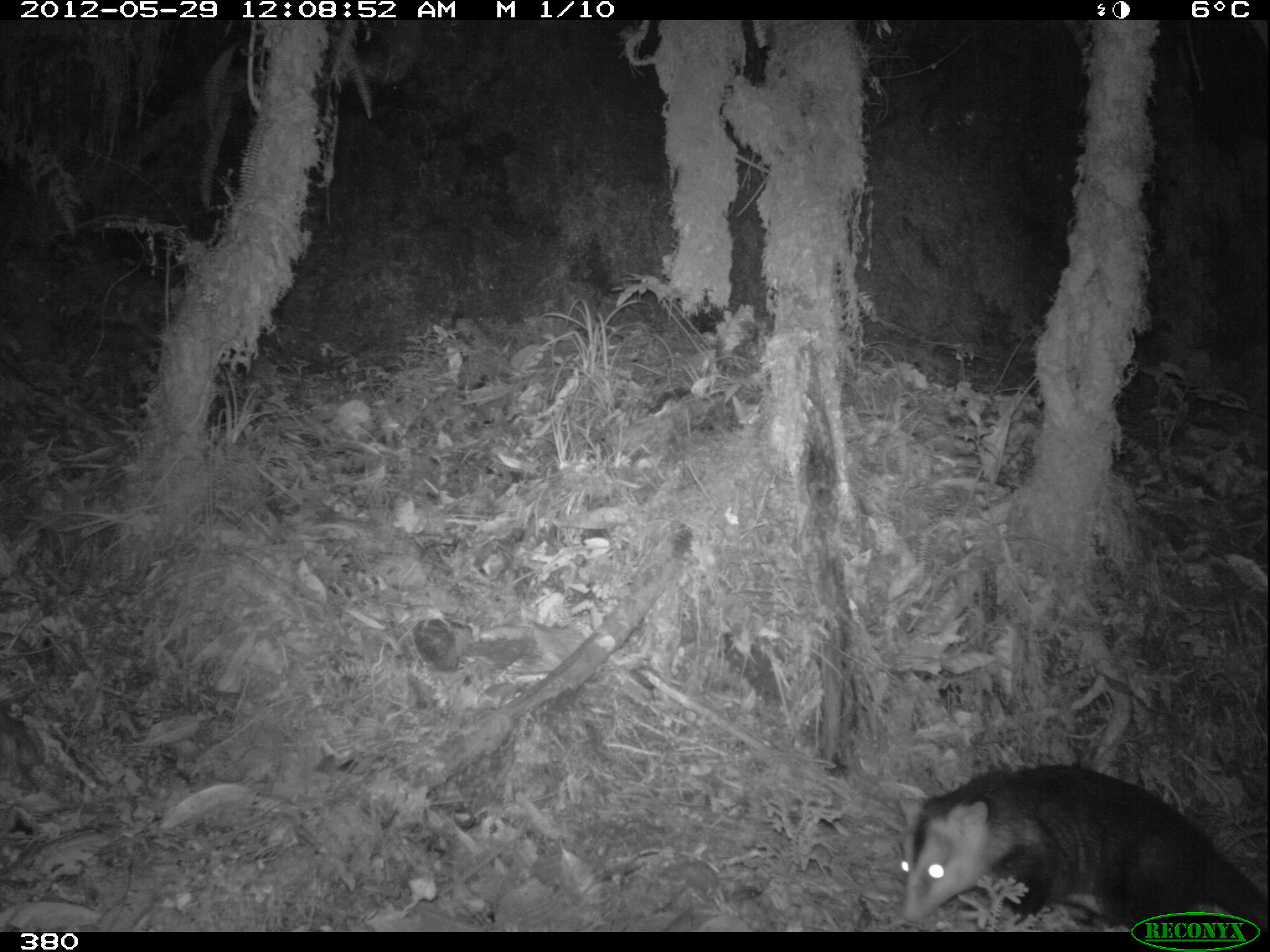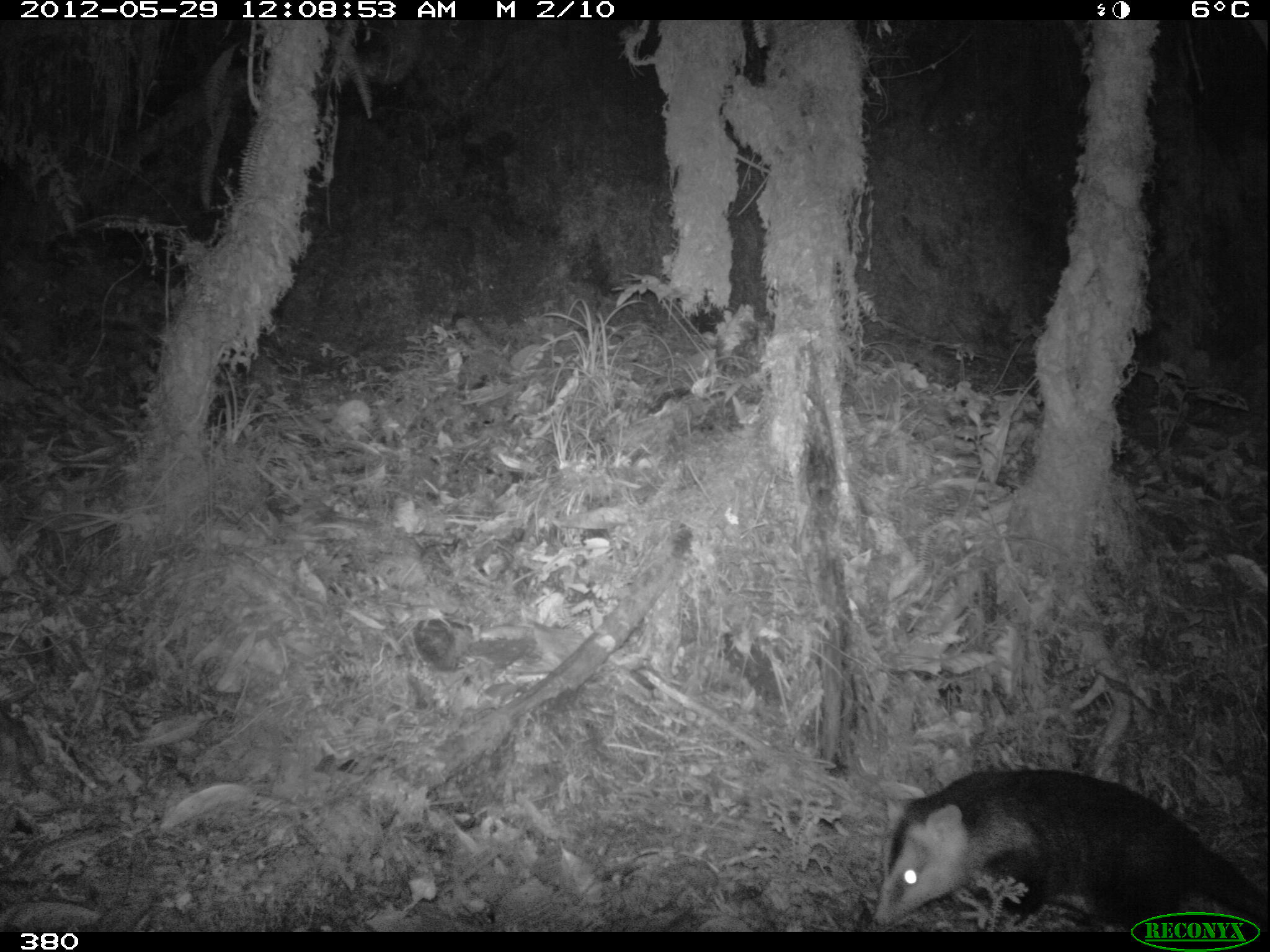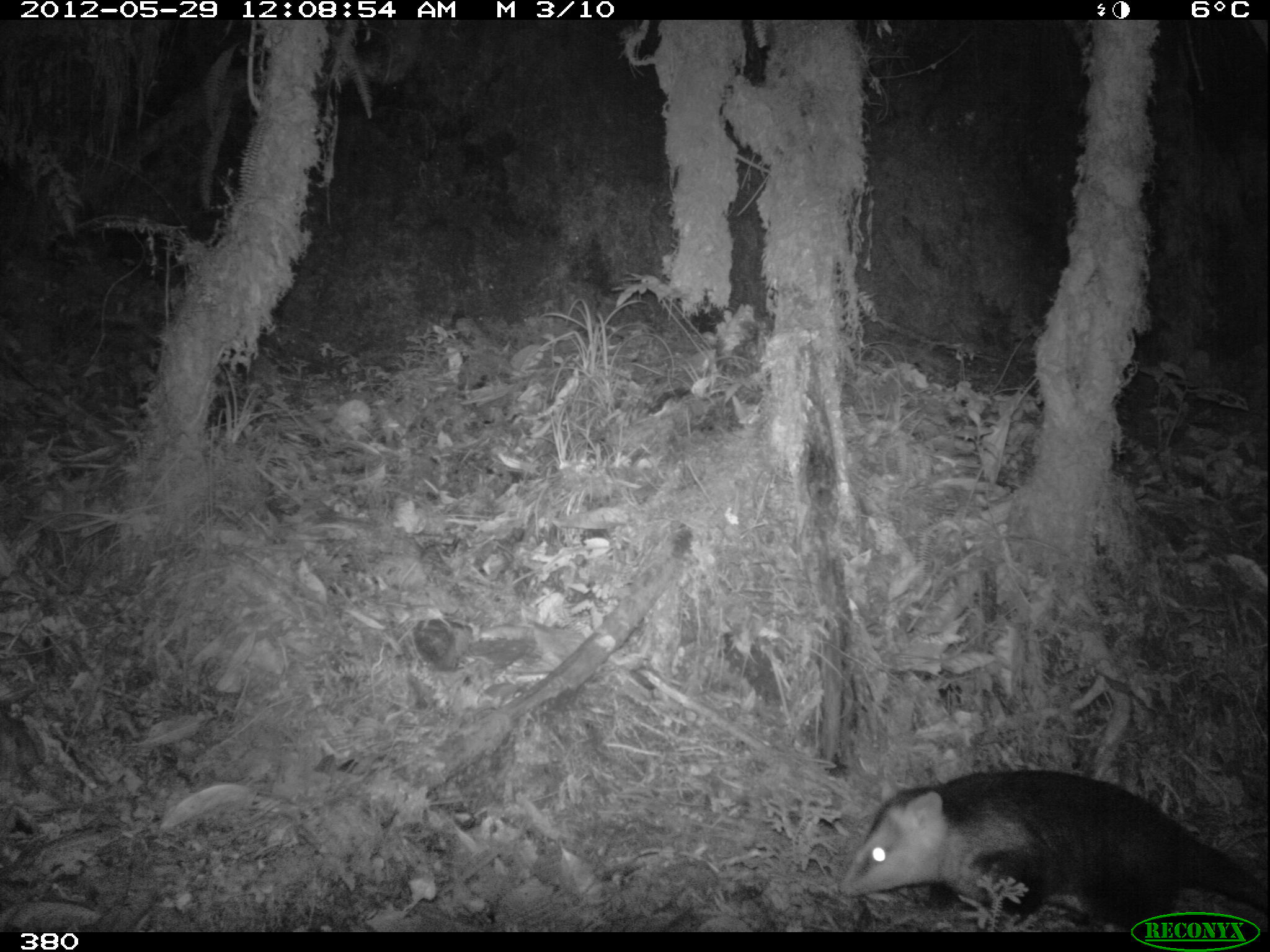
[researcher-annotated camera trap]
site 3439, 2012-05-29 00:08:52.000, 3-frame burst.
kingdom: Animalia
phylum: Chordata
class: Mammalia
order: Didelphimorphia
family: Didelphidae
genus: Didelphis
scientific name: Didelphis pernigra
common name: andean white-eared opossum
Didelphis pernigra (andean white-eared opossum).